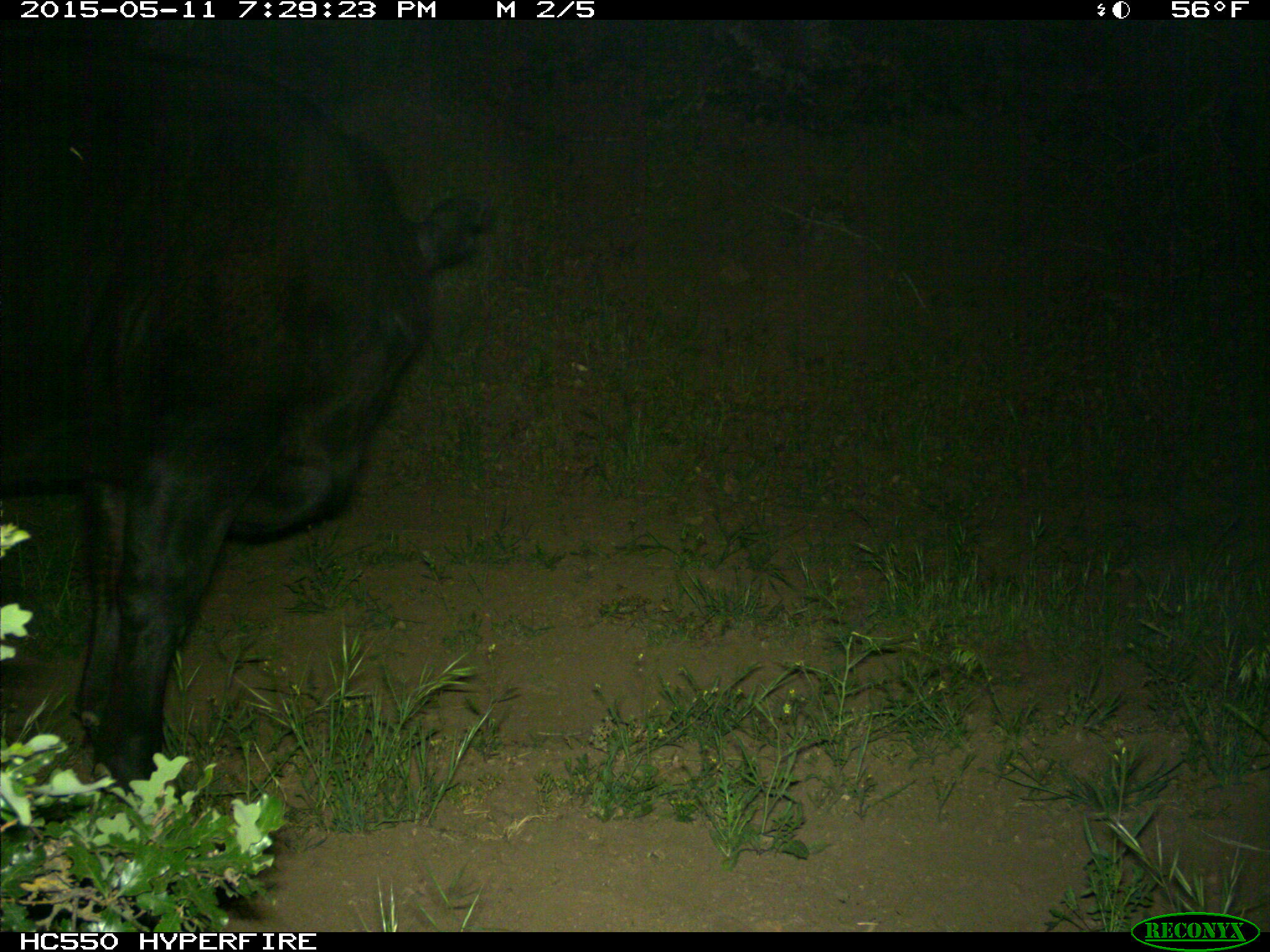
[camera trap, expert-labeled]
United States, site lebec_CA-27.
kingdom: Animalia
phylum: Chordata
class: Mammalia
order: Artiodactyla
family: Bovidae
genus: Bos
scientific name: Bos taurus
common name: domestic cow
Bos taurus (domestic cow).